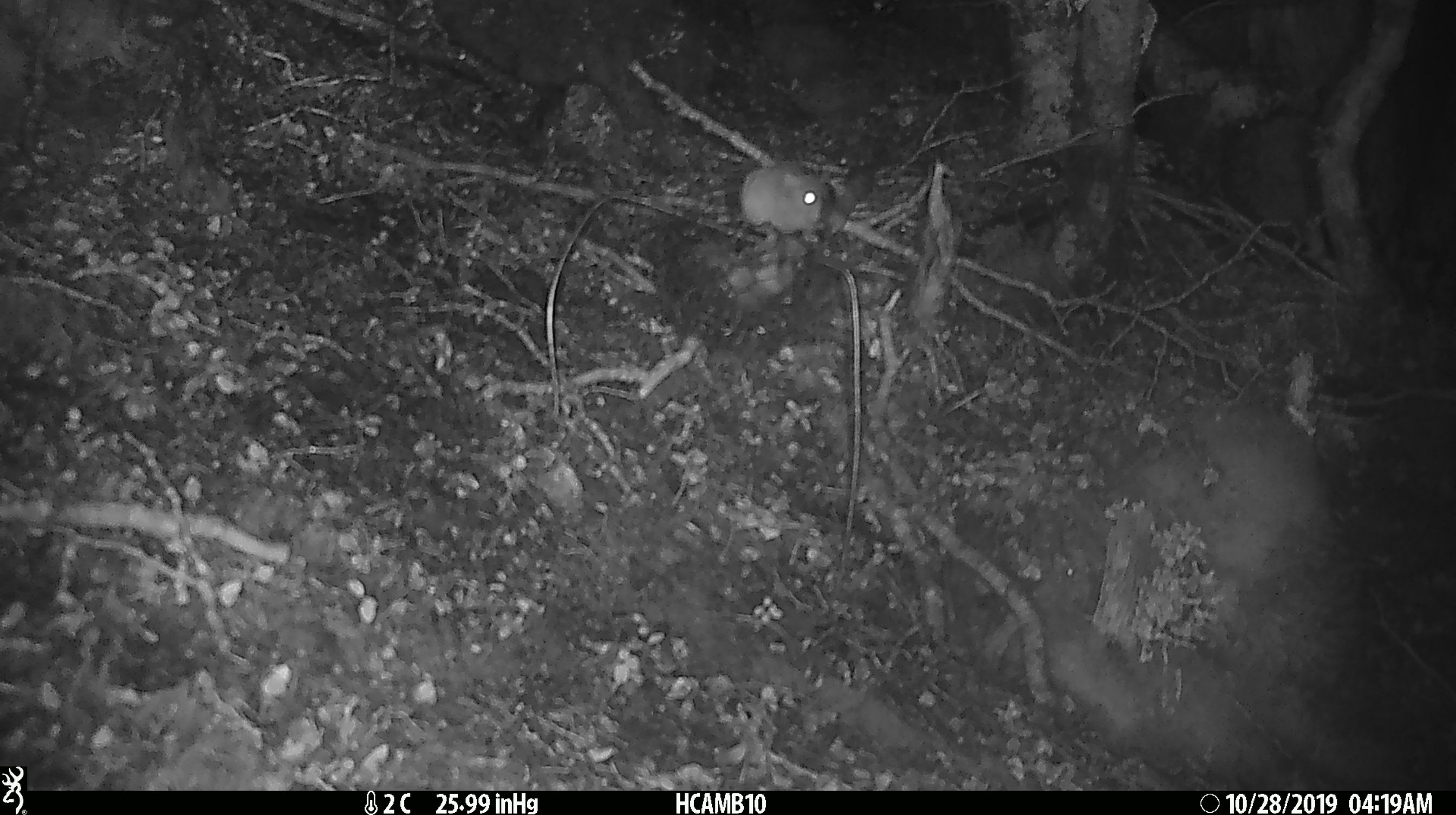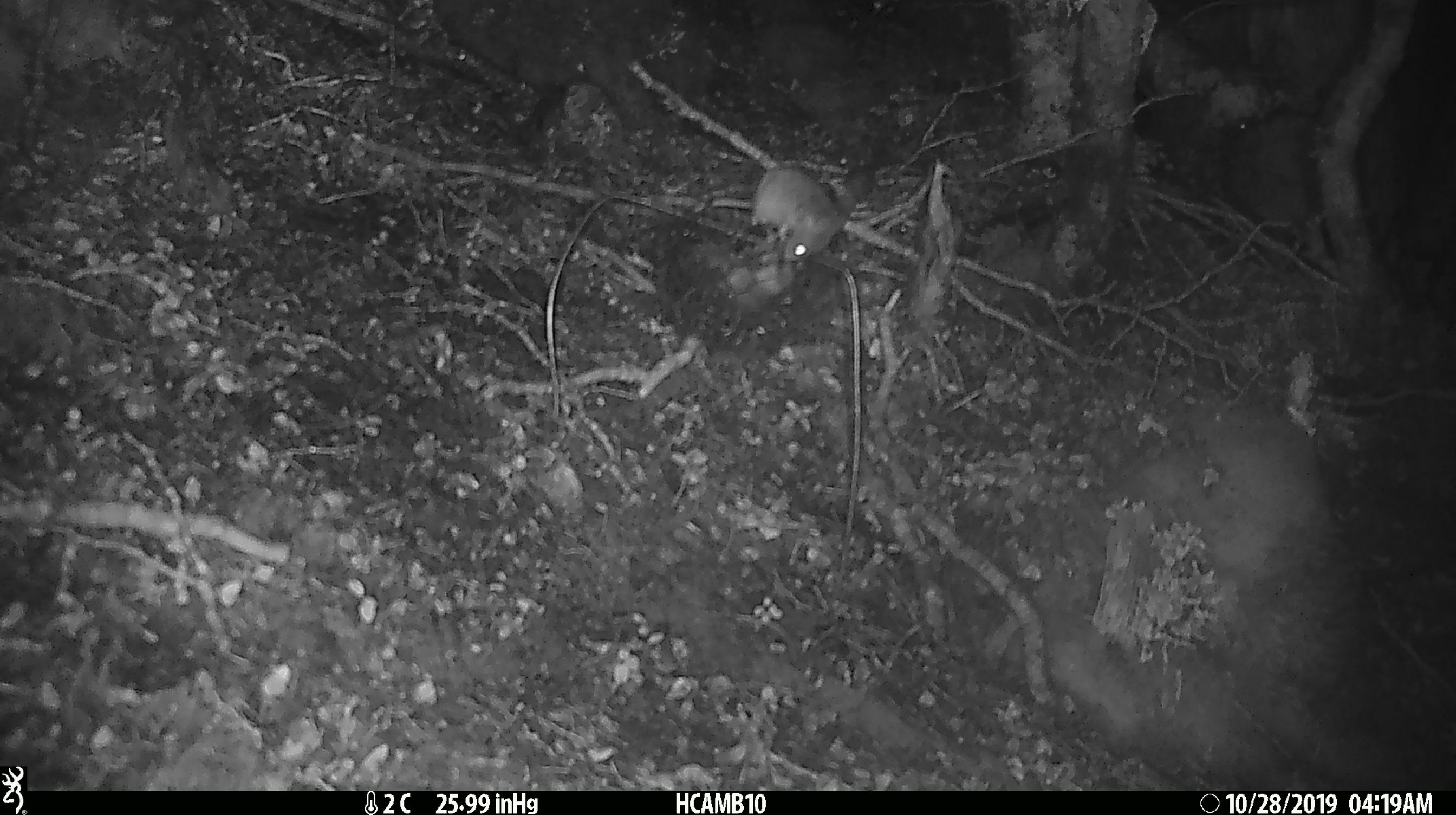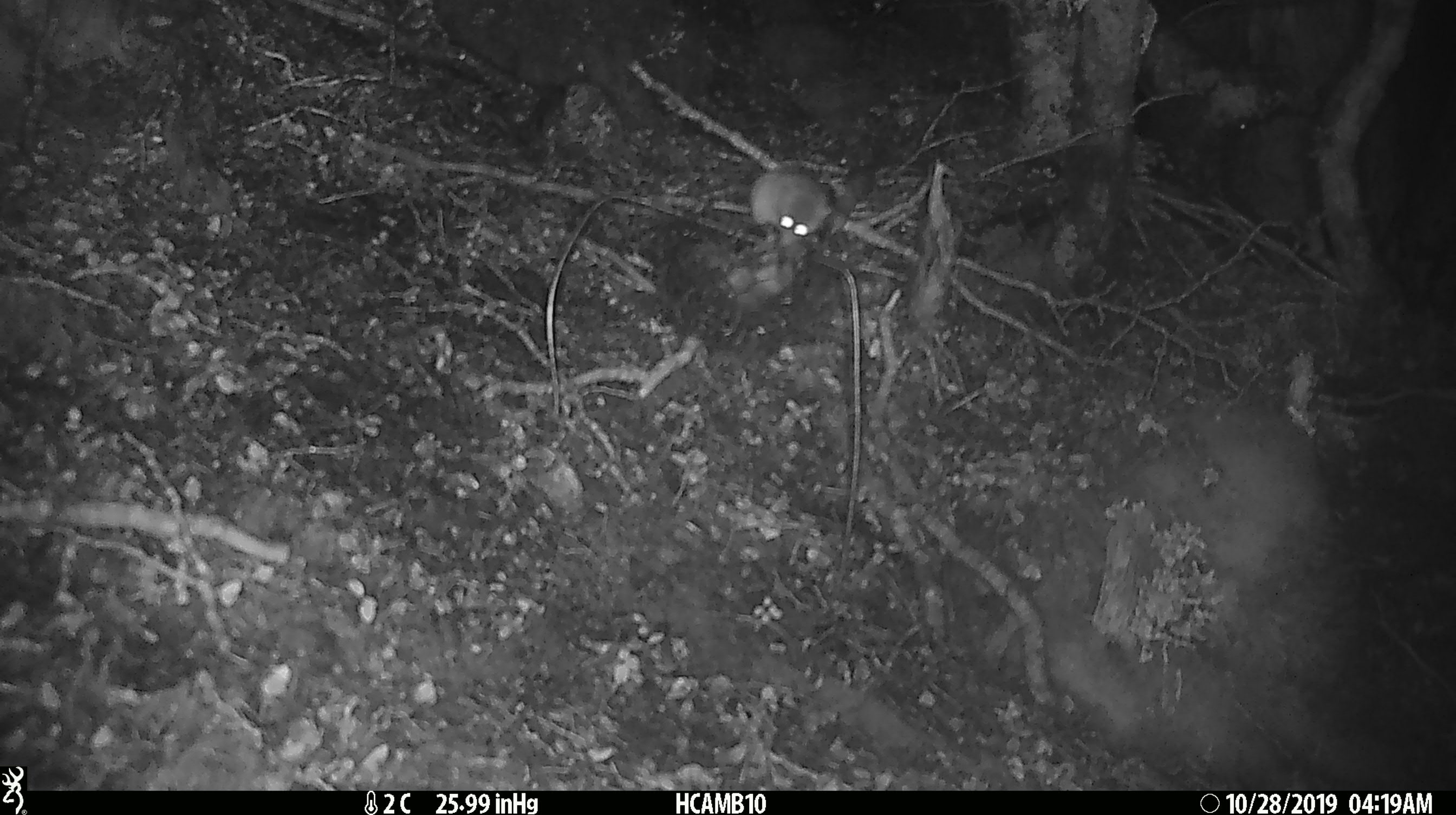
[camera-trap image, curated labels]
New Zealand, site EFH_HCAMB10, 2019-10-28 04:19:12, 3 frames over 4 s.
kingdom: Animalia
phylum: Chordata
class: Mammalia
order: Rodentia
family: Muridae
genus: Mus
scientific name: Mus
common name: mouse